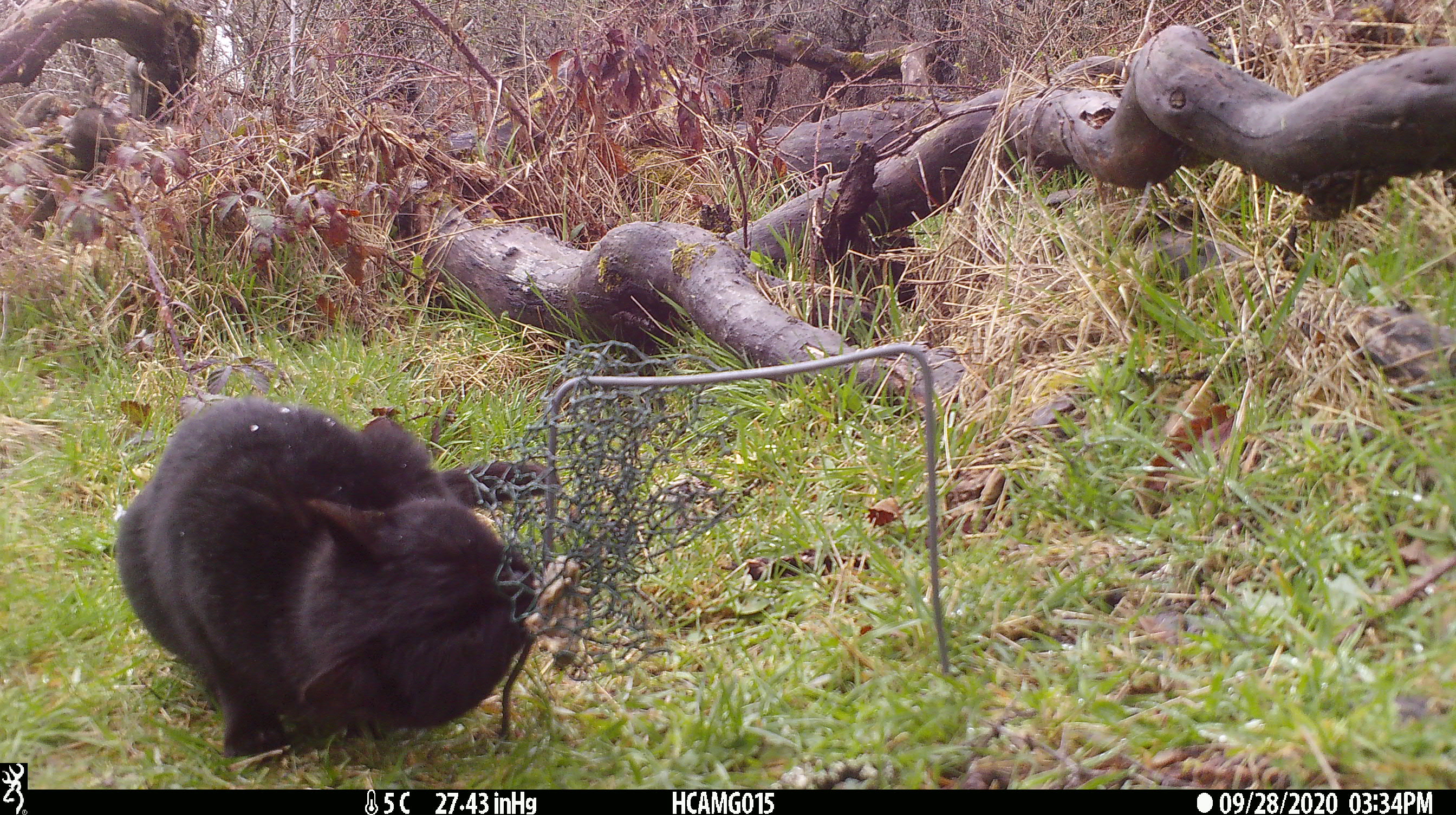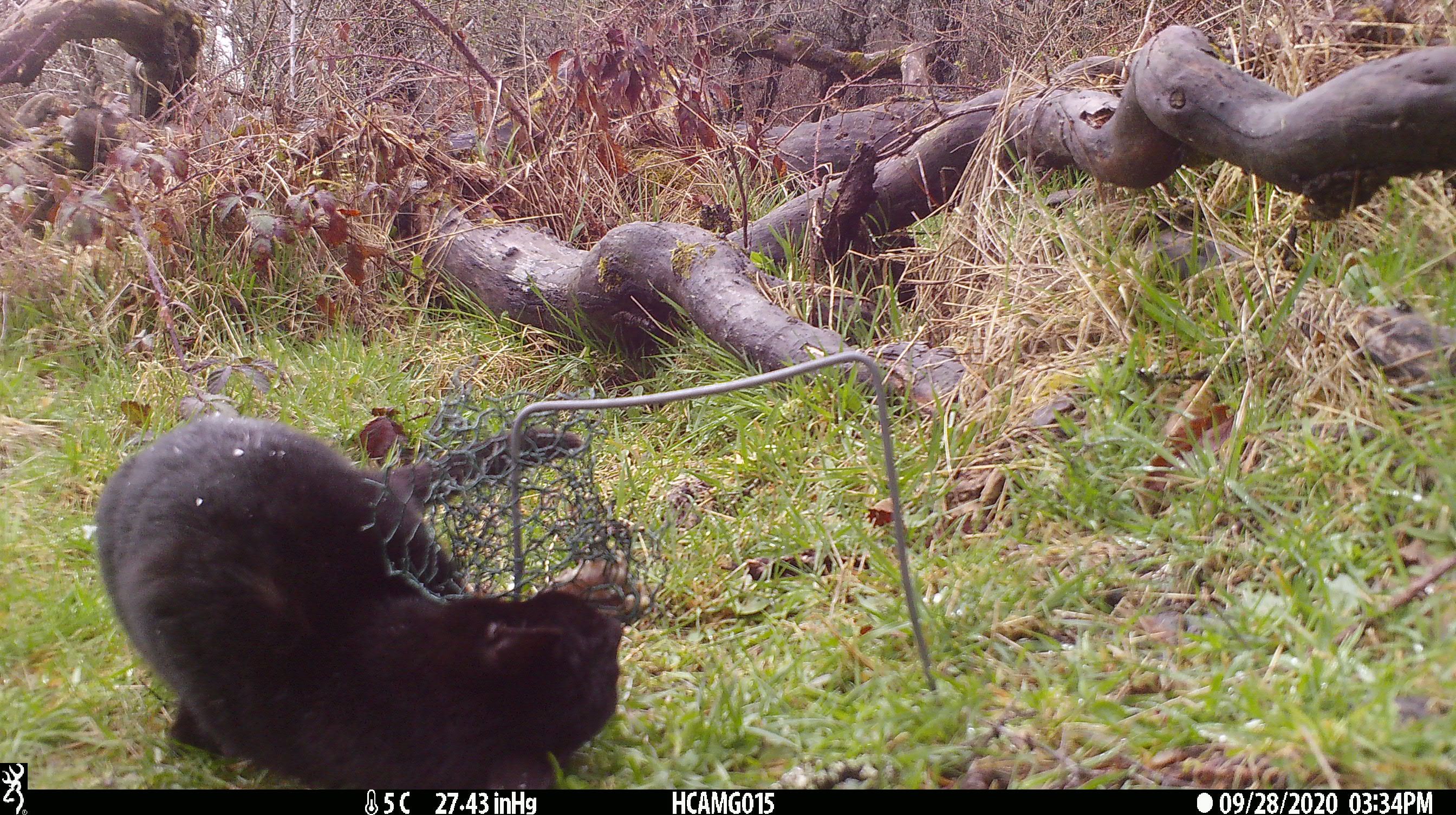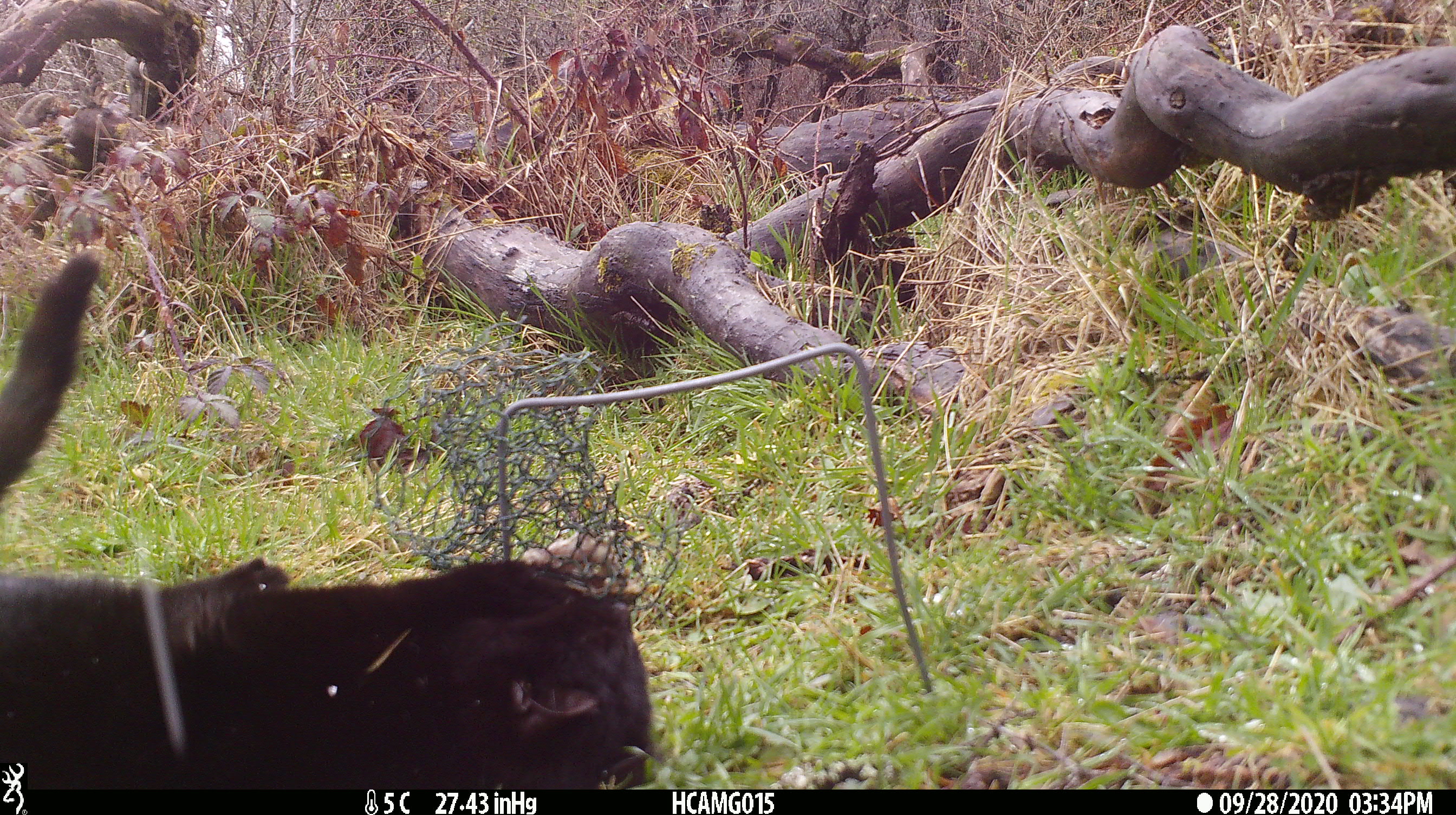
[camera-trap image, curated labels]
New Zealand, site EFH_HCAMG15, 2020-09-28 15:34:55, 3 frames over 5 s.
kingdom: Animalia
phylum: Chordata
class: Mammalia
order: Carnivora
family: Felidae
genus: Felis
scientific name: Felis catus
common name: domestic cat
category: cat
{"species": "cat (domestic cat) (Felis catus)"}